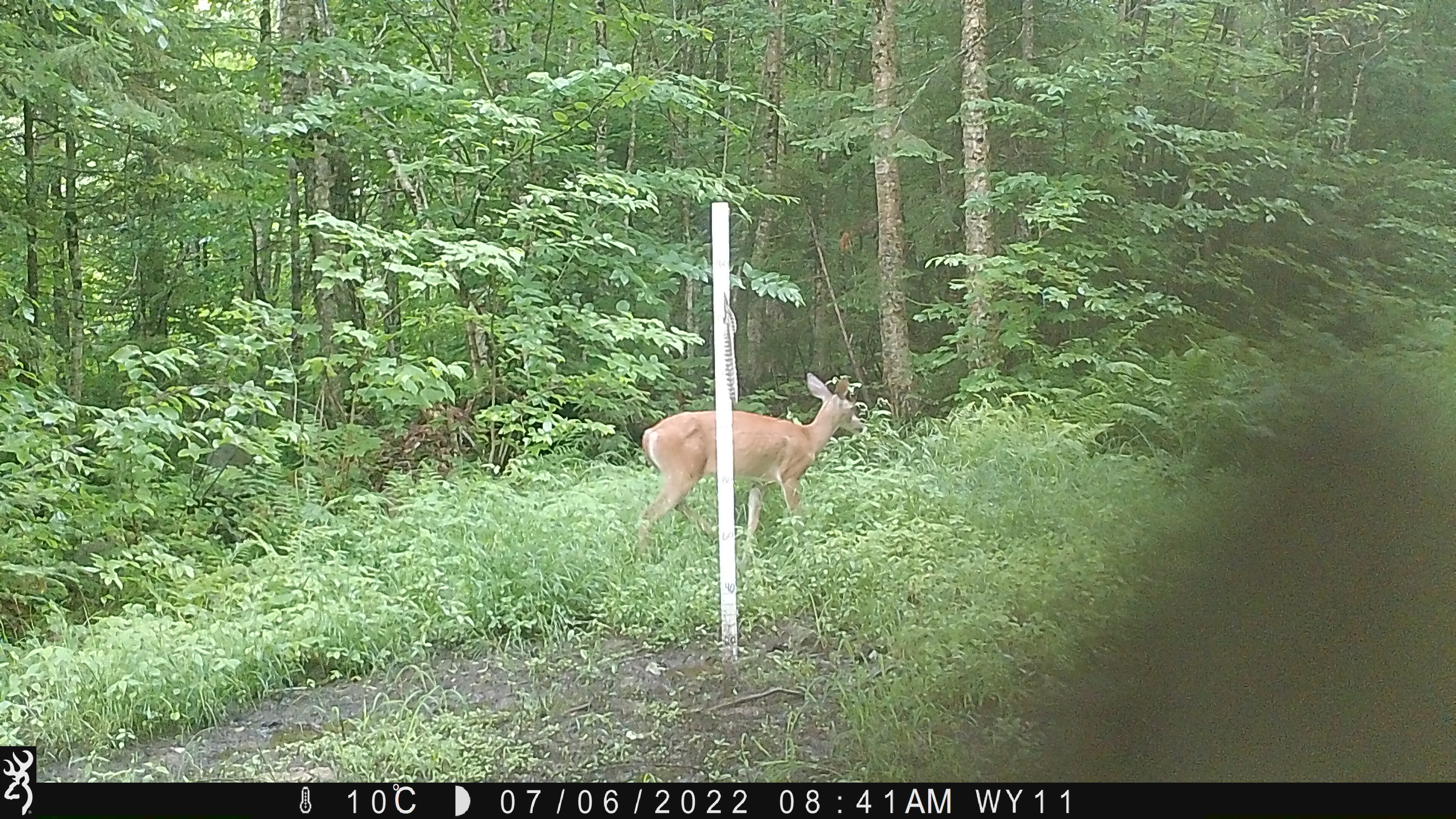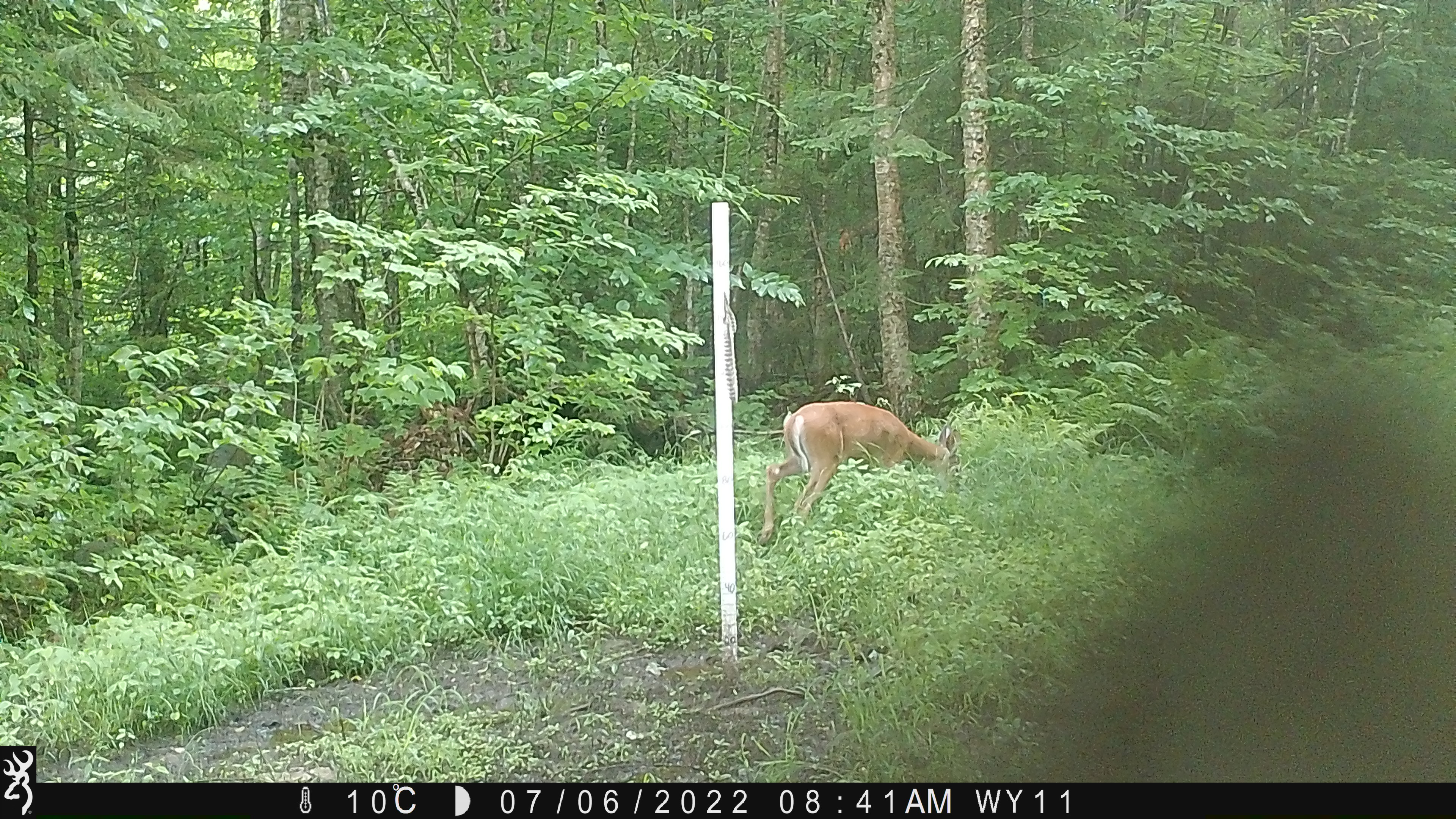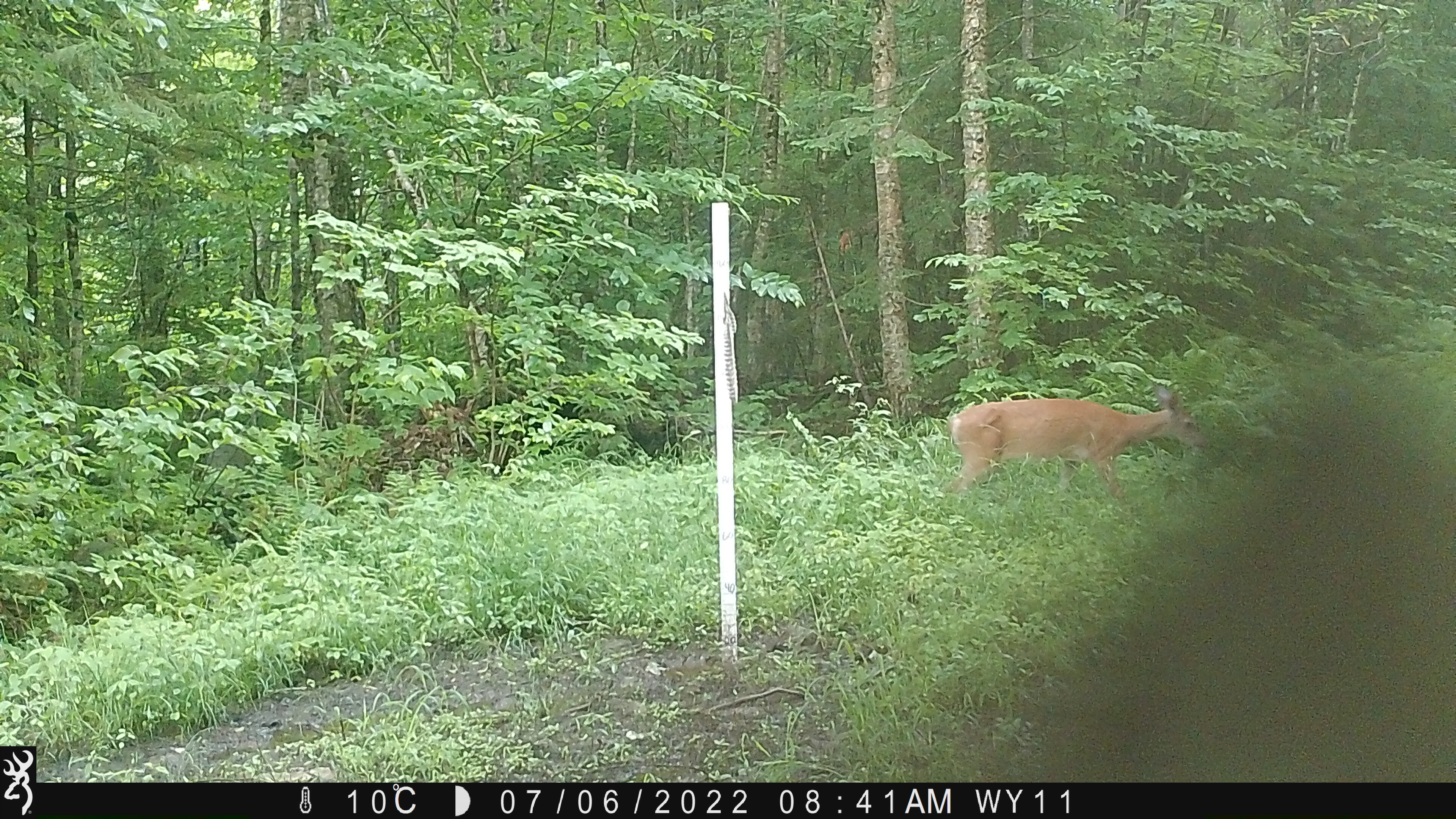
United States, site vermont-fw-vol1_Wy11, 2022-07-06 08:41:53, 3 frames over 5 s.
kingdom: Animalia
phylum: Chordata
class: Mammalia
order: Artiodactyla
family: Cervidae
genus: Odocoileus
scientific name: Odocoileus virginianus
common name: white-tailed deer